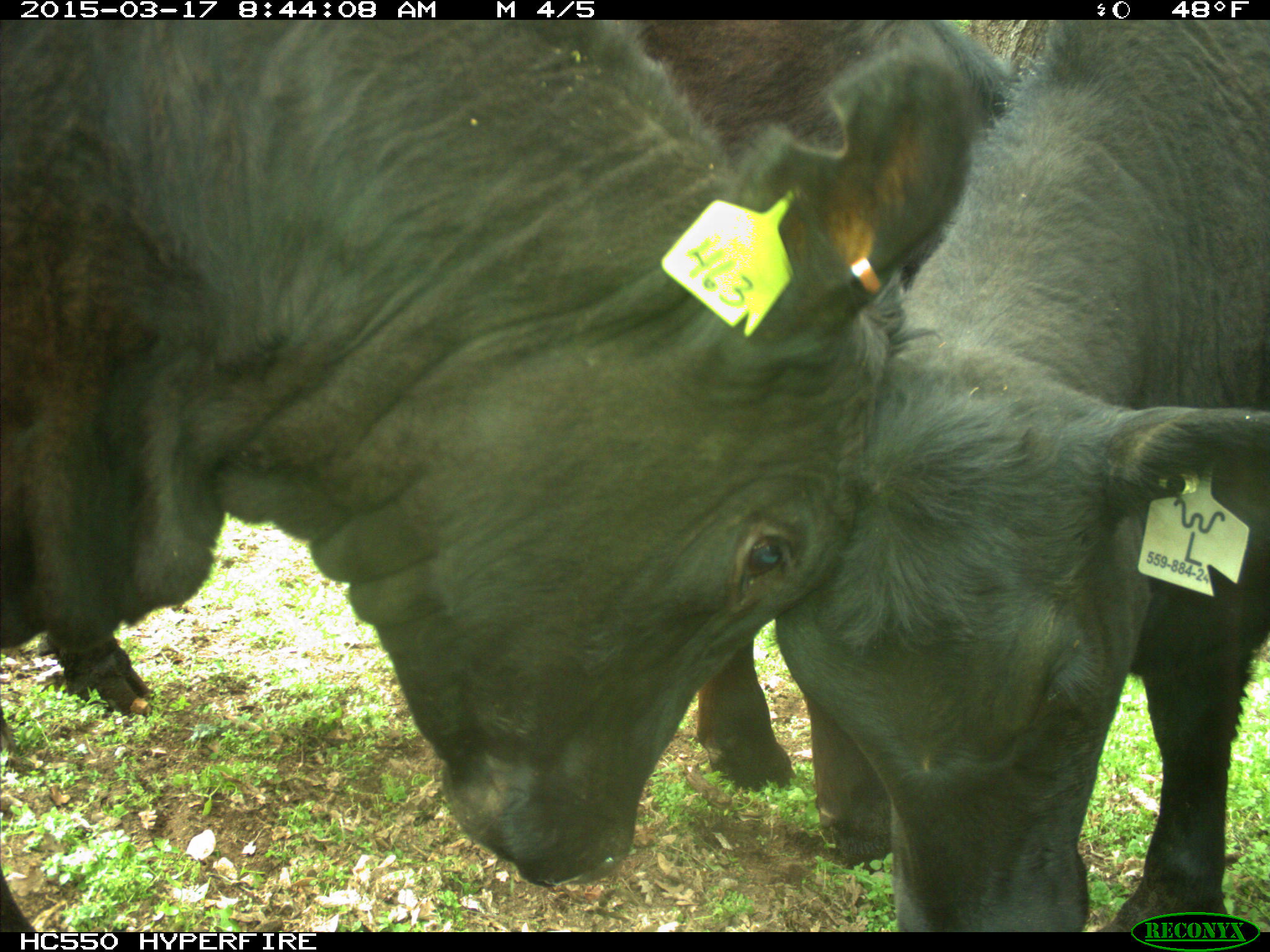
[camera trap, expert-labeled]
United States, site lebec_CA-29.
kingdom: Animalia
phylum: Chordata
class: Mammalia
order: Artiodactyla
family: Bovidae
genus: Bos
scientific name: Bos taurus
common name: domestic cow